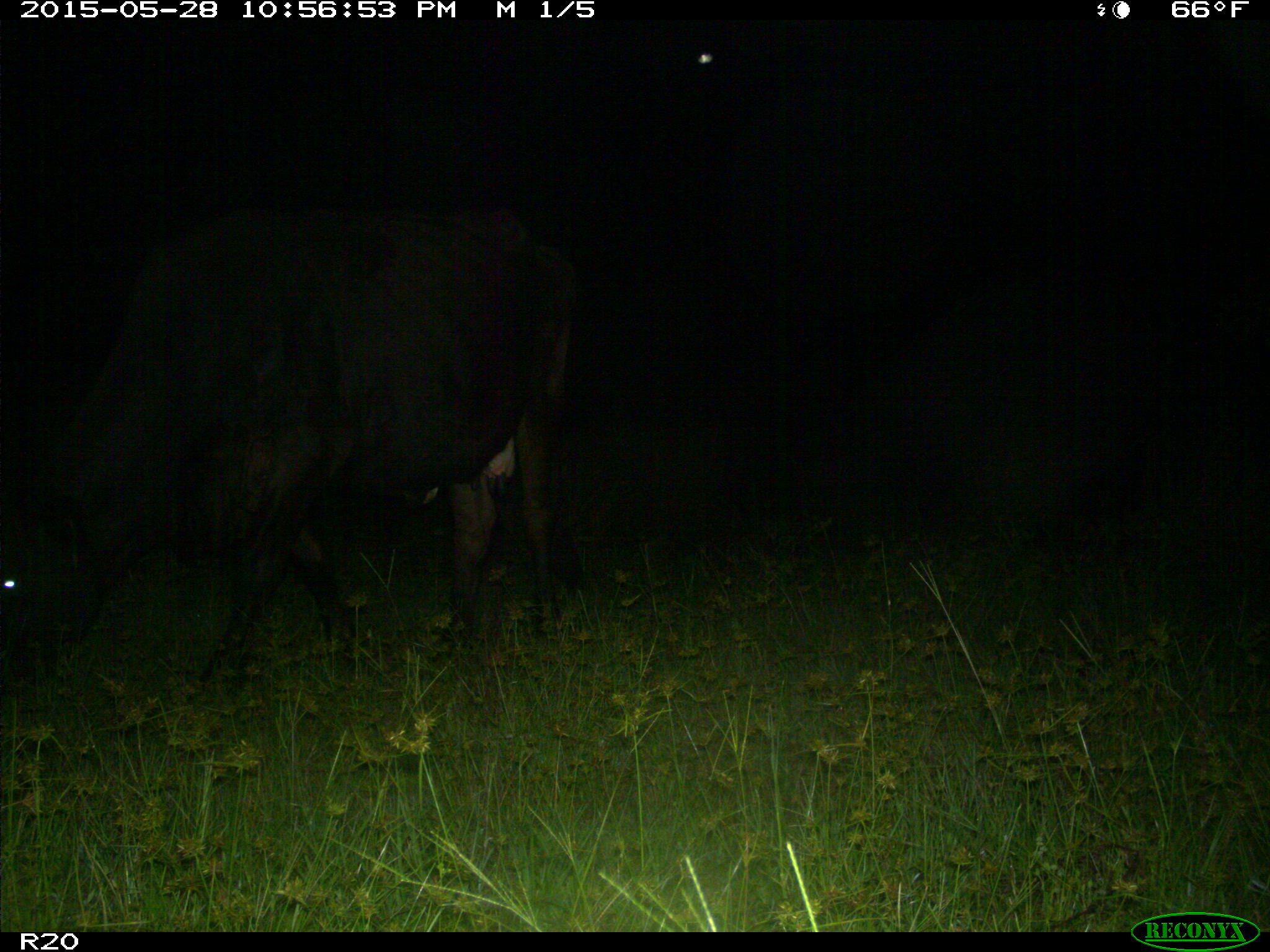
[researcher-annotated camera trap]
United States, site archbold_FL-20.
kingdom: Animalia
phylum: Chordata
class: Mammalia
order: Artiodactyla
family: Bovidae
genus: Bos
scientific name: Bos taurus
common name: domestic cow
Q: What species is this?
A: Bos taurus (domestic cow).